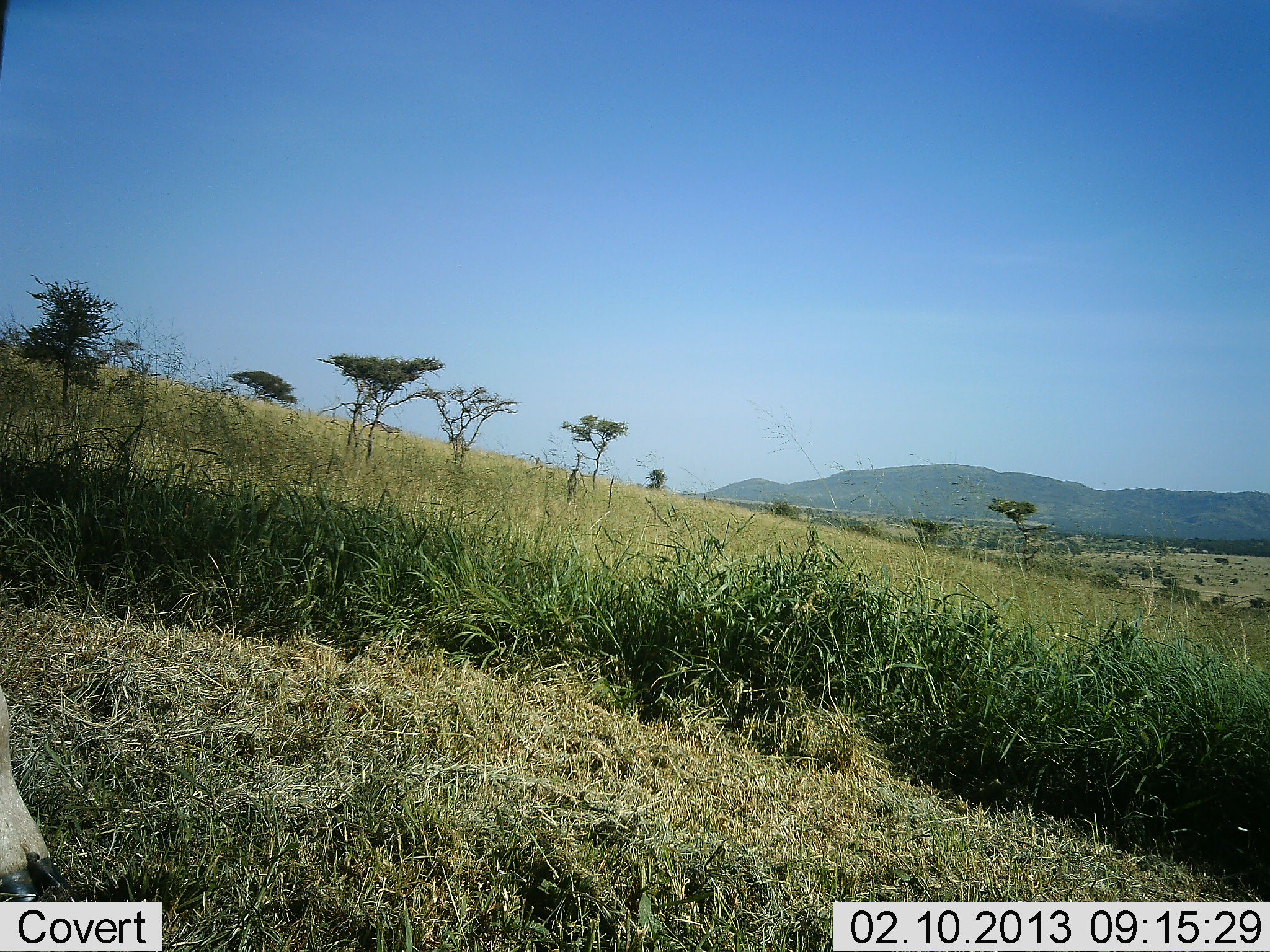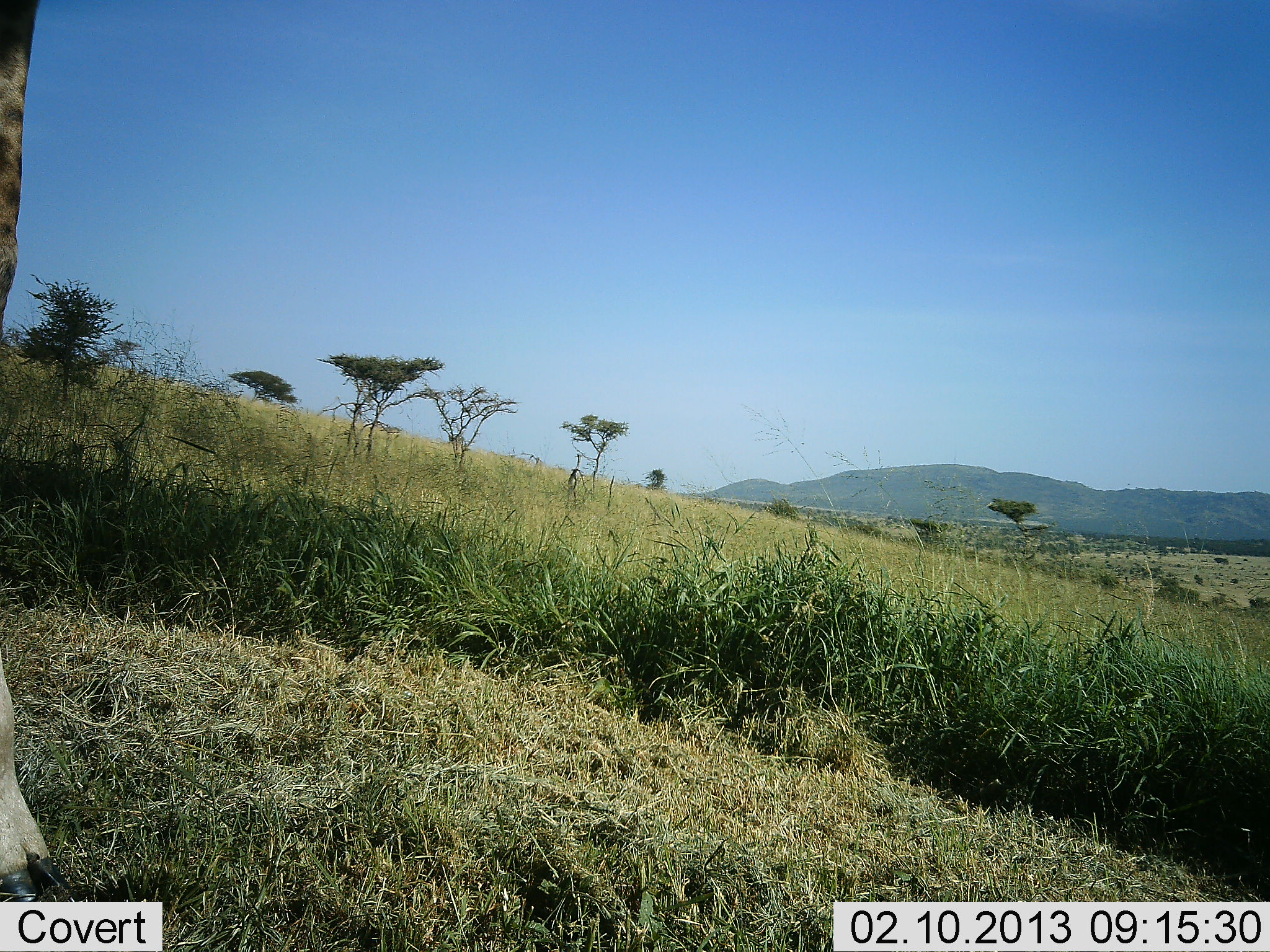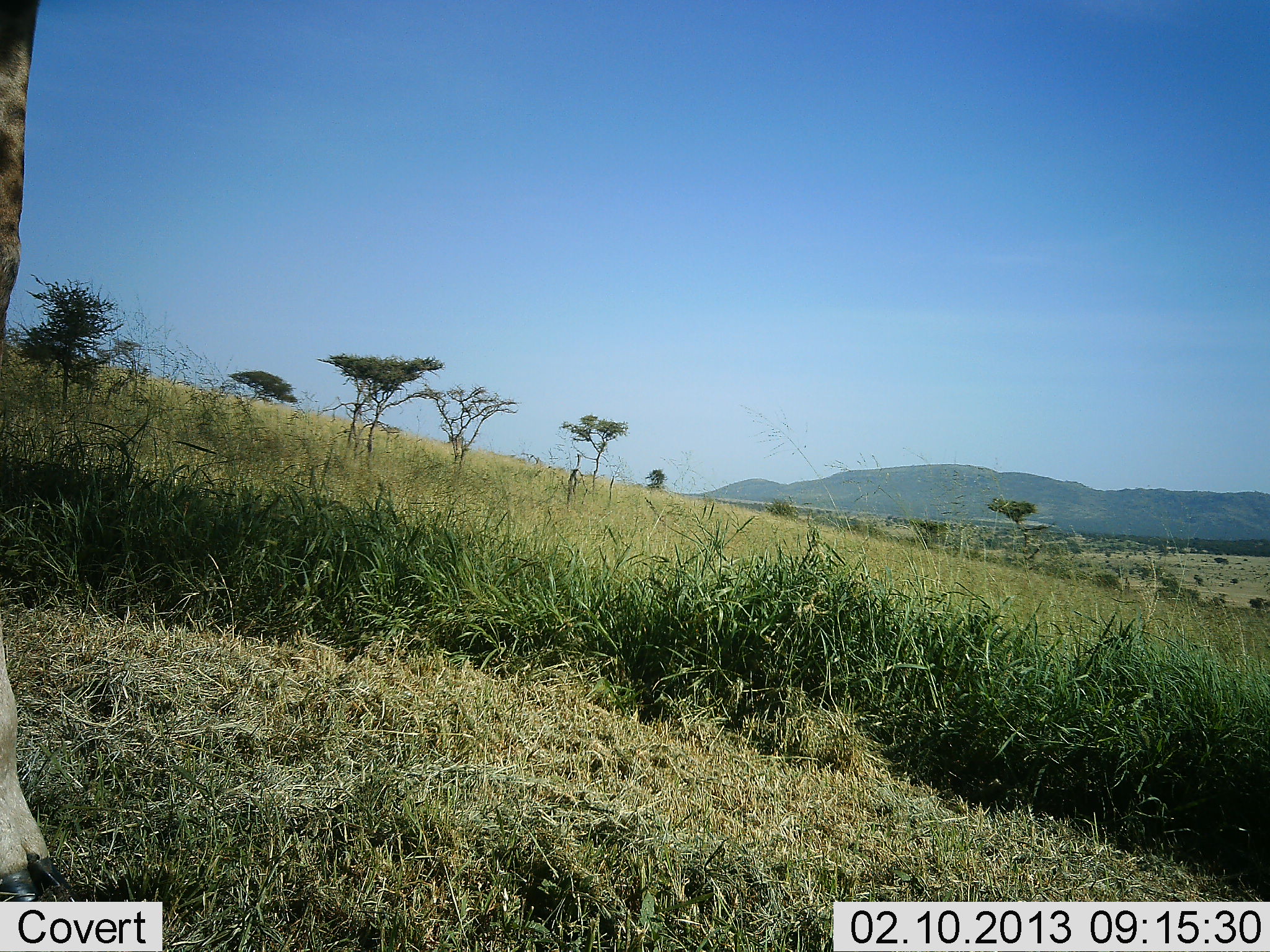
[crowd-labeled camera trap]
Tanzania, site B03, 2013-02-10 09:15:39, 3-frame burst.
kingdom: Animalia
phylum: Chordata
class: Mammalia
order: Artiodactyla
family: Giraffidae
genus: Giraffa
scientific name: Giraffa camelopardalis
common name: giraffe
Giraffe (Giraffa camelopardalis), count 1. Behavior (volunteer vote fractions): standing 100%, resting 0%, moving 0%, interacting 0%. Young present (vote fraction): 0%. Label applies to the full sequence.